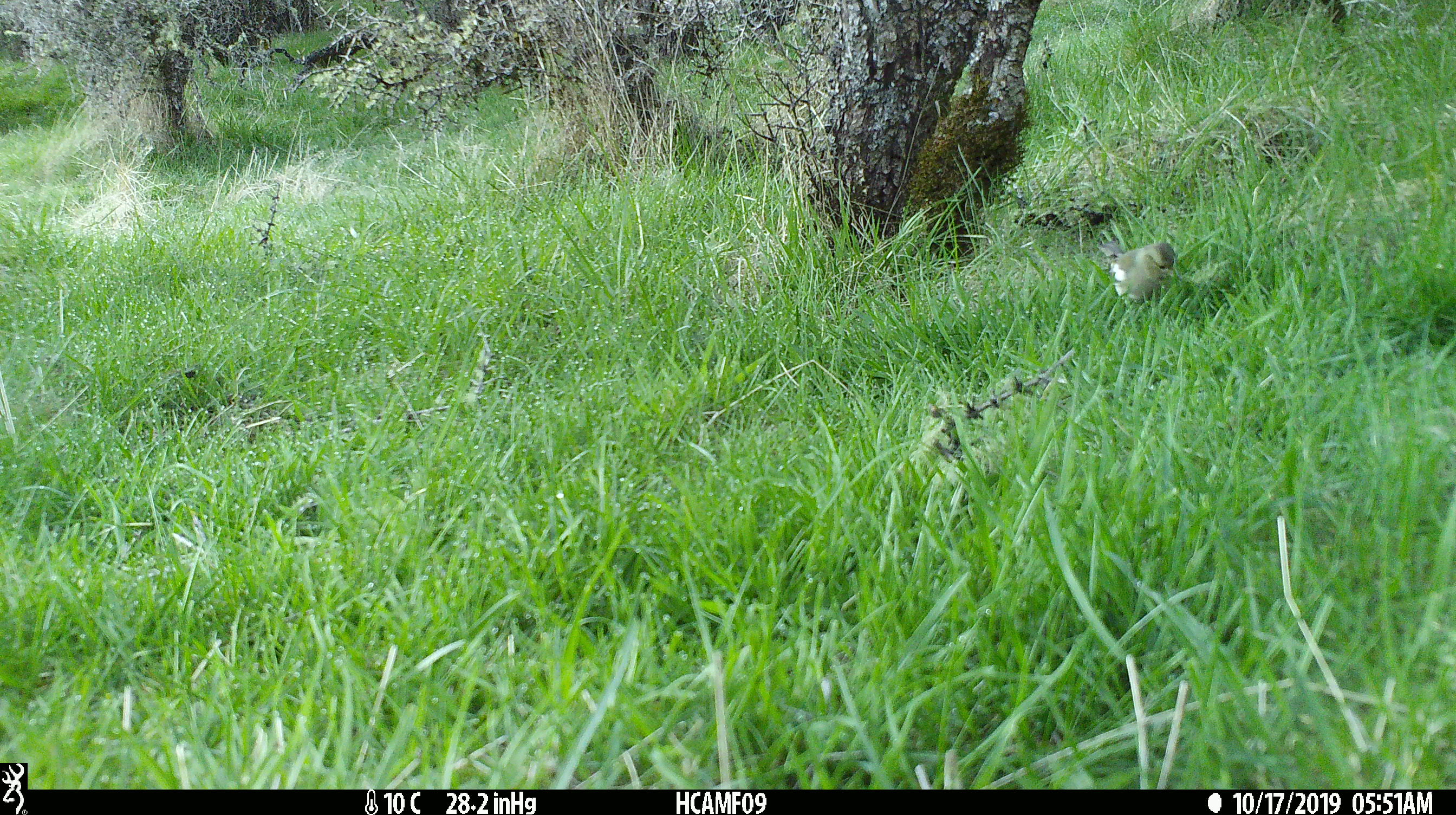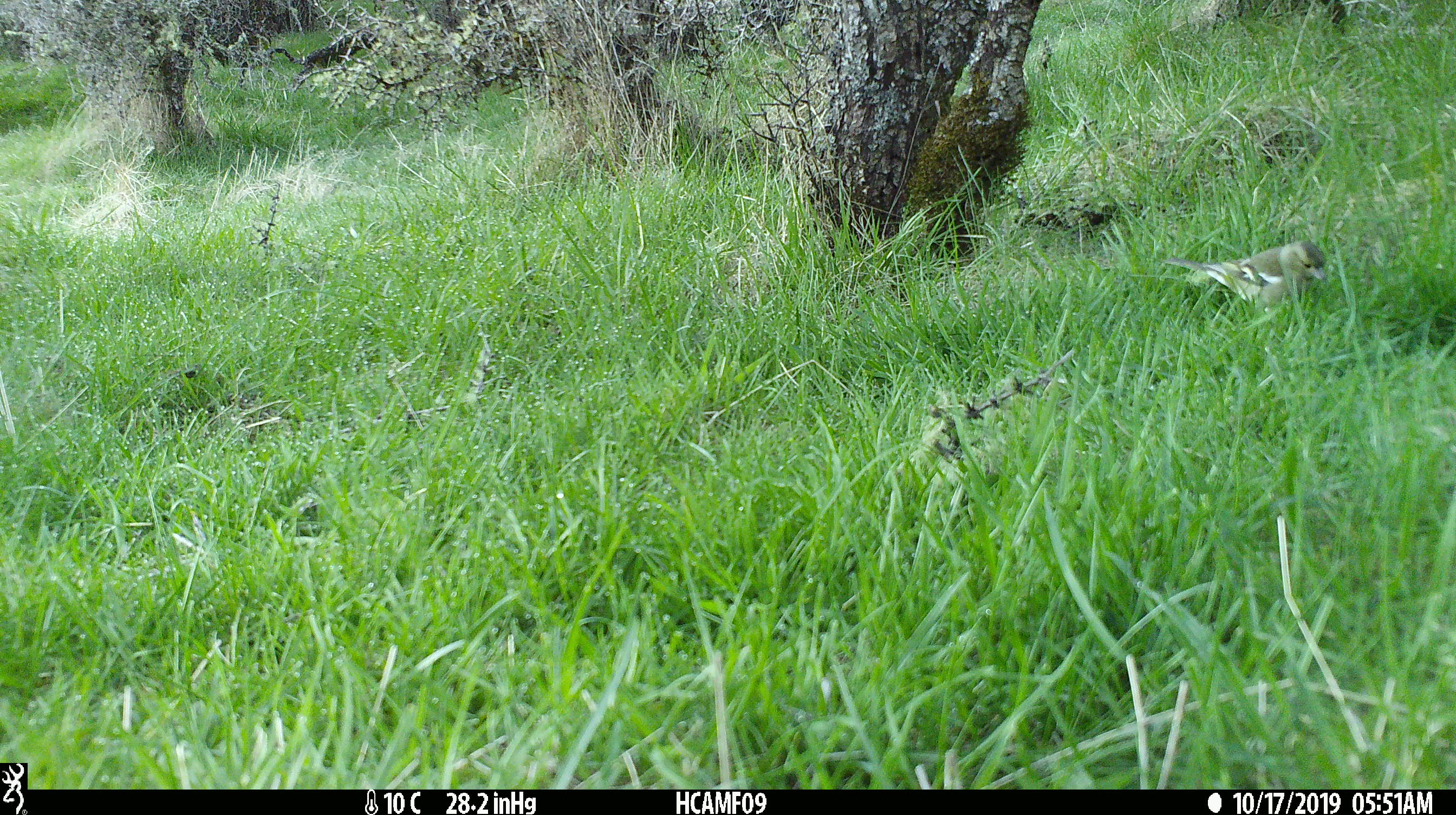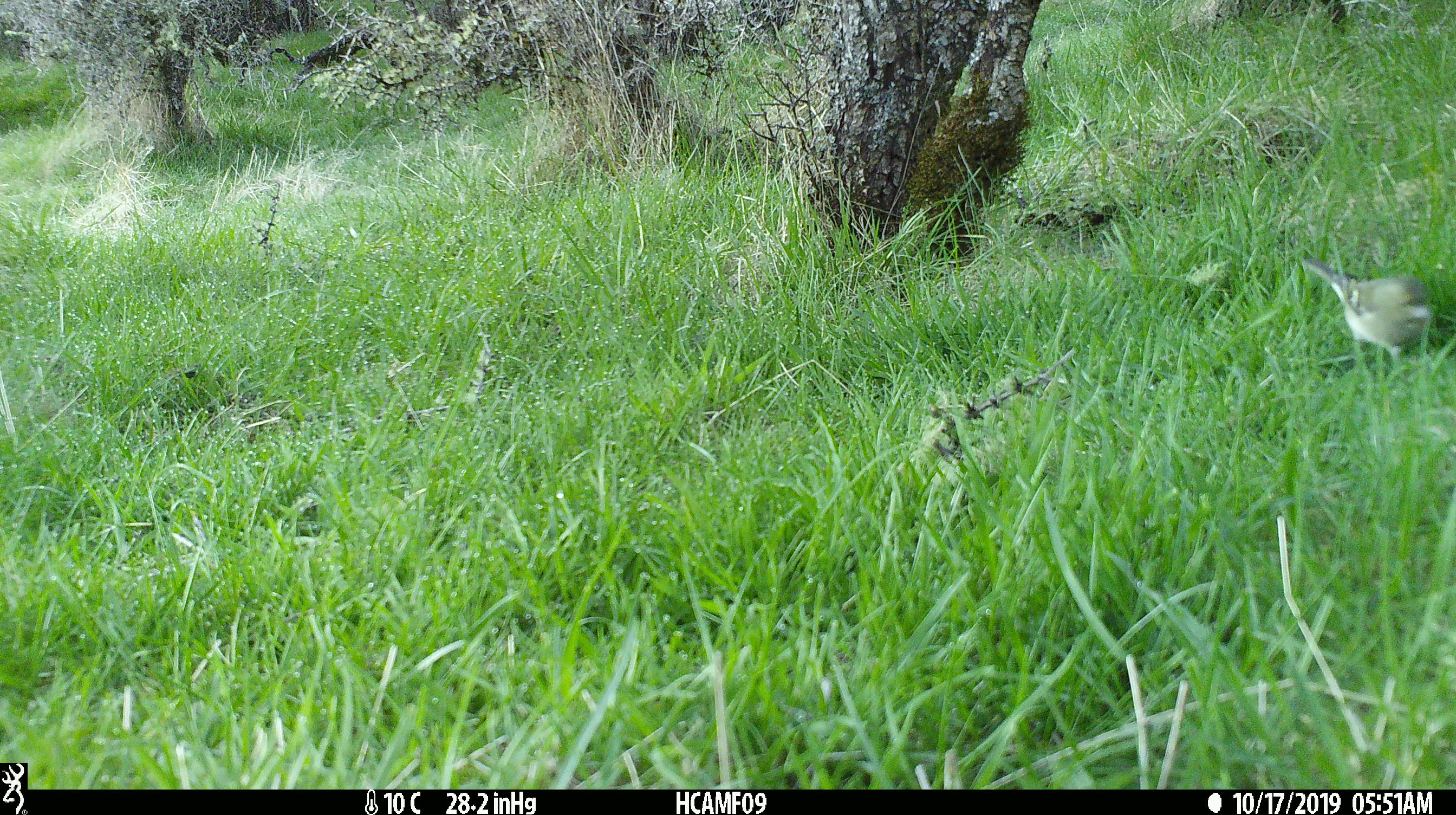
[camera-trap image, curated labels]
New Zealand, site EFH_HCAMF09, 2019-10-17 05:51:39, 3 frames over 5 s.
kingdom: Animalia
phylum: Chordata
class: Aves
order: Passeriformes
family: Fringillidae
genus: Fringilla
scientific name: Fringilla coelebs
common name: common chaffinch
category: chaffinch